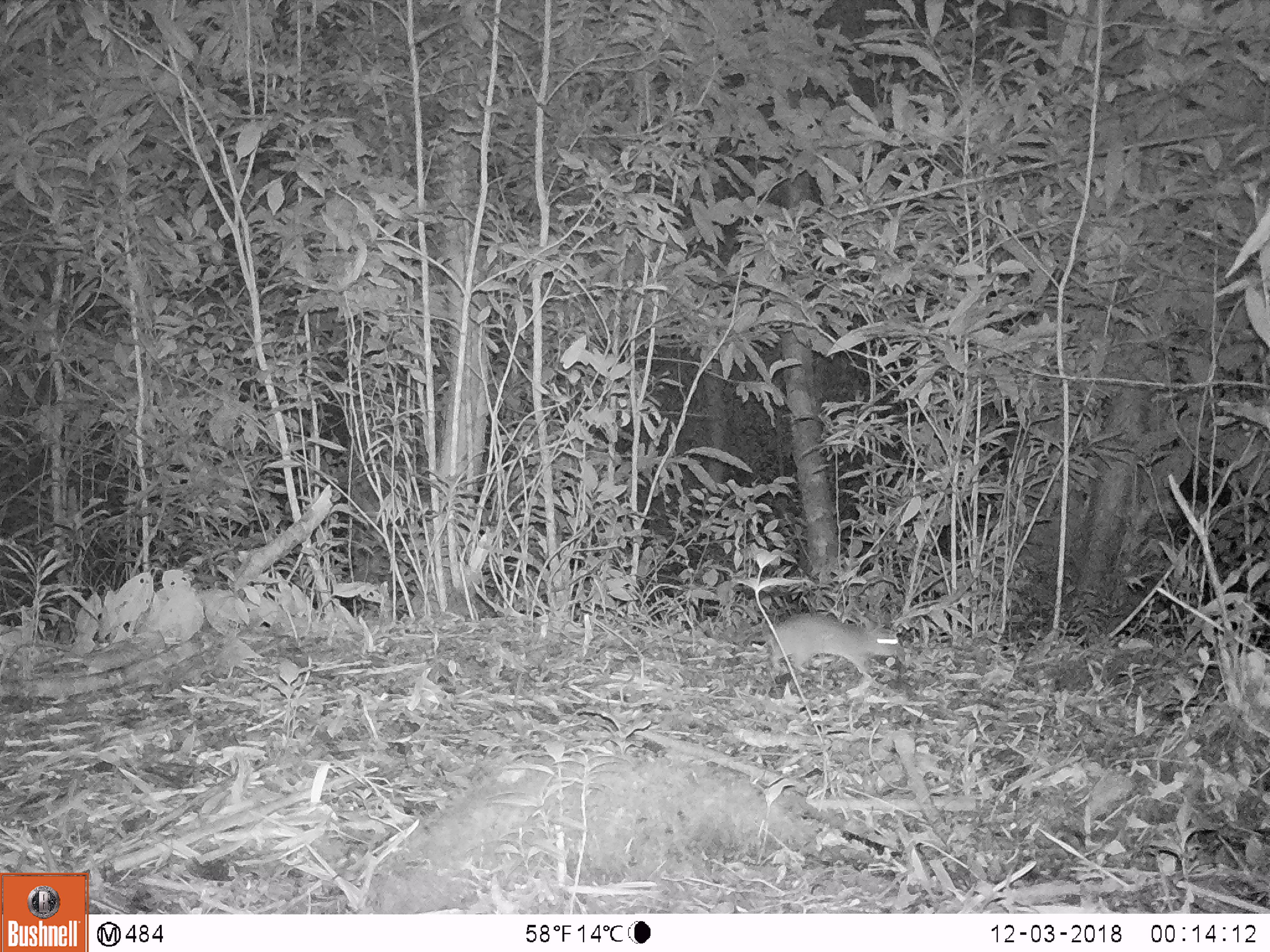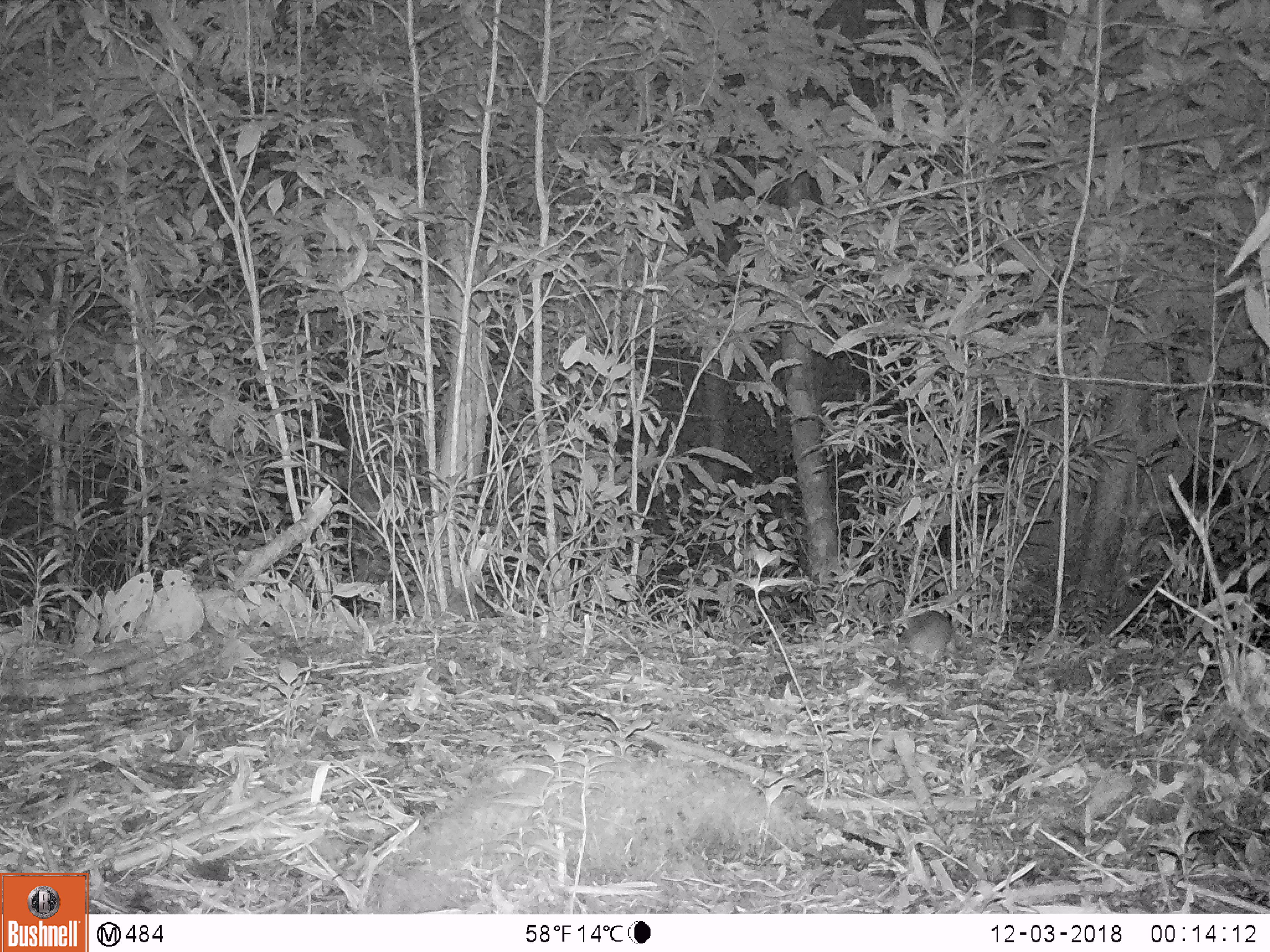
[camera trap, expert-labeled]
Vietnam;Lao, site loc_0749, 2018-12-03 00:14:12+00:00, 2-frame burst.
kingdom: Animalia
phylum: Chordata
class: Mammalia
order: Rodentia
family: Muridae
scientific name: Muridae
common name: old-world mice and rats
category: unidentified murid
Unidentified murid (old-world mice and rats) (Muridae). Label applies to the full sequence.